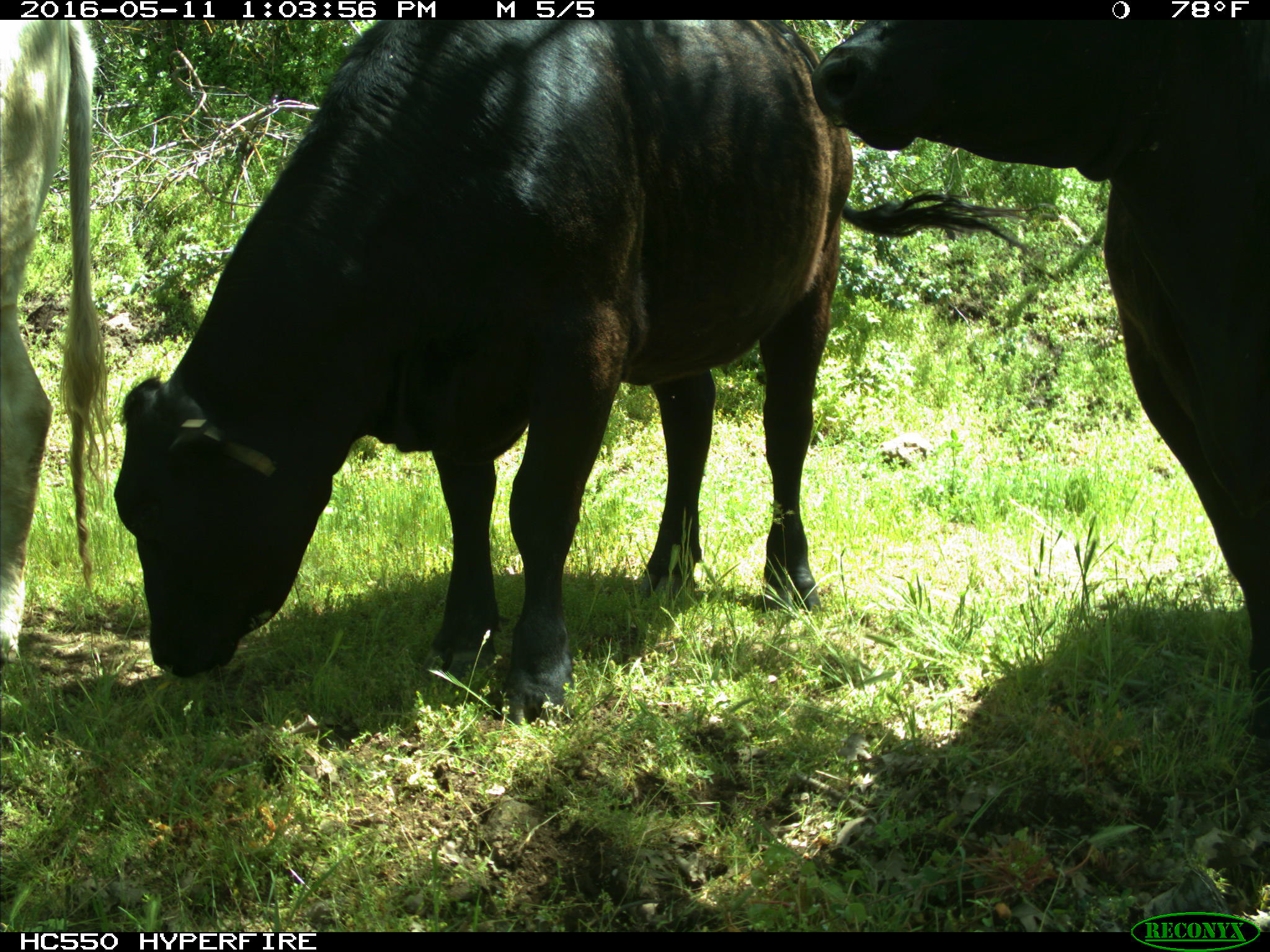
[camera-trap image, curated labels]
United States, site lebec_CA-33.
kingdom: Animalia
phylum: Chordata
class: Mammalia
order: Artiodactyla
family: Bovidae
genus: Bos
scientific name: Bos taurus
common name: domestic cow